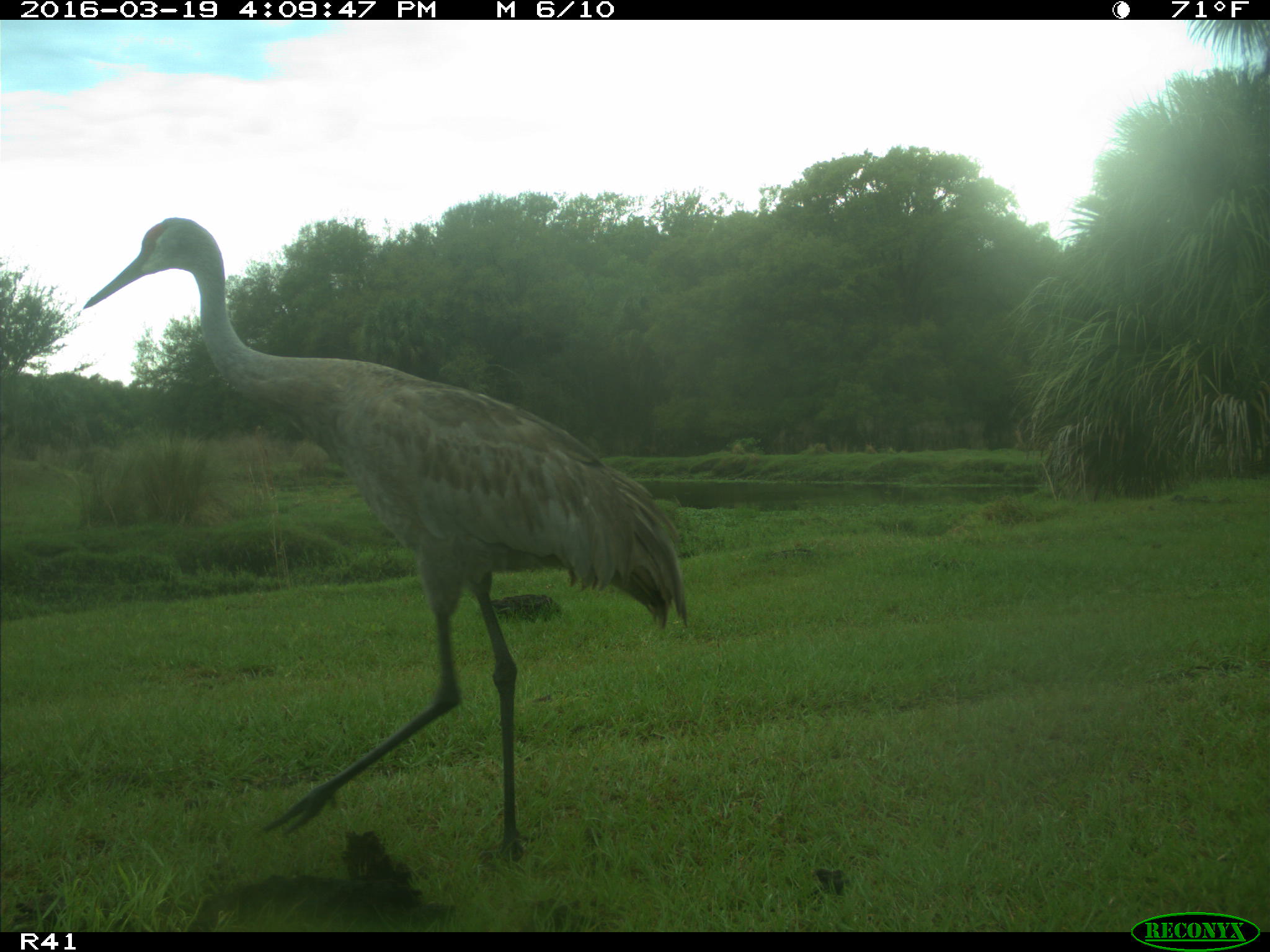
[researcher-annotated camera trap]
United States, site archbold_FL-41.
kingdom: Animalia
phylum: Chordata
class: Aves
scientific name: Aves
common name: birds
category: unidentified bird